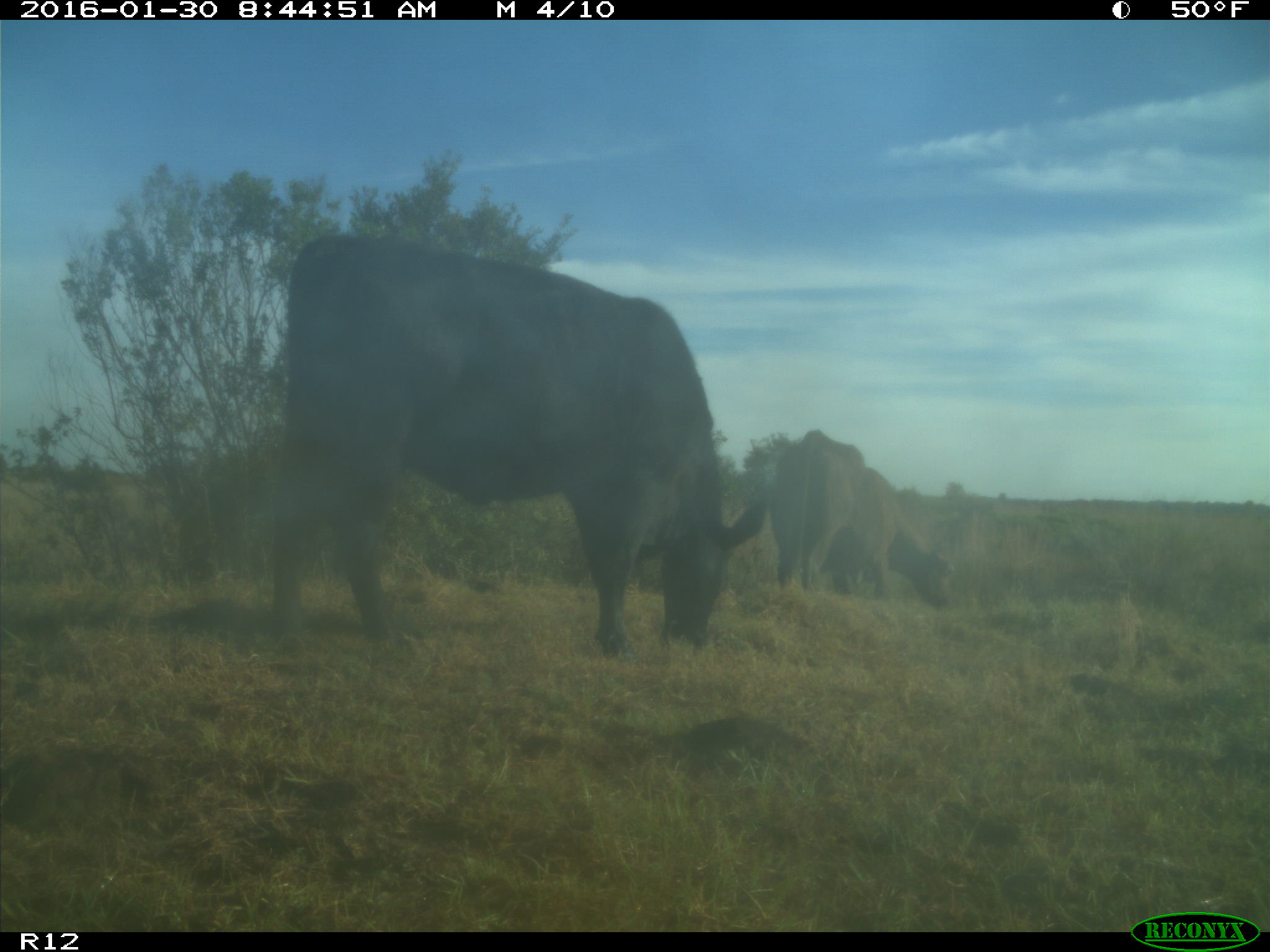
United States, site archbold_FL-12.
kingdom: Animalia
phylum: Chordata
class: Mammalia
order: Artiodactyla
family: Bovidae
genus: Bos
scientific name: Bos taurus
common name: domestic cow